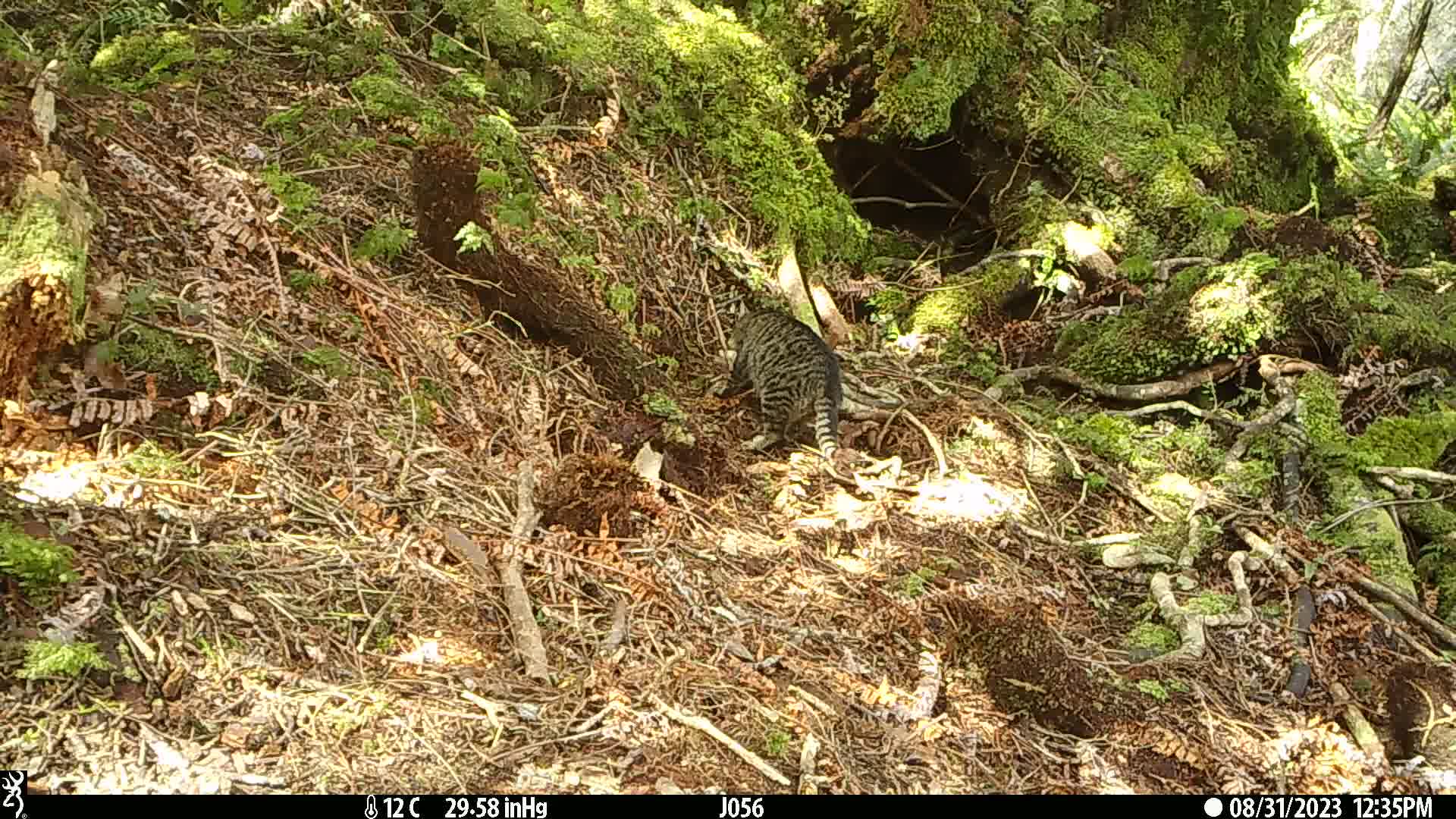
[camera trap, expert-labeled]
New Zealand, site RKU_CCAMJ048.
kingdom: Animalia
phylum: Chordata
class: Mammalia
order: Carnivora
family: Felidae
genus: Felis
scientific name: Felis catus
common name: domestic cat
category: cat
Cat (domestic cat) (Felis catus).